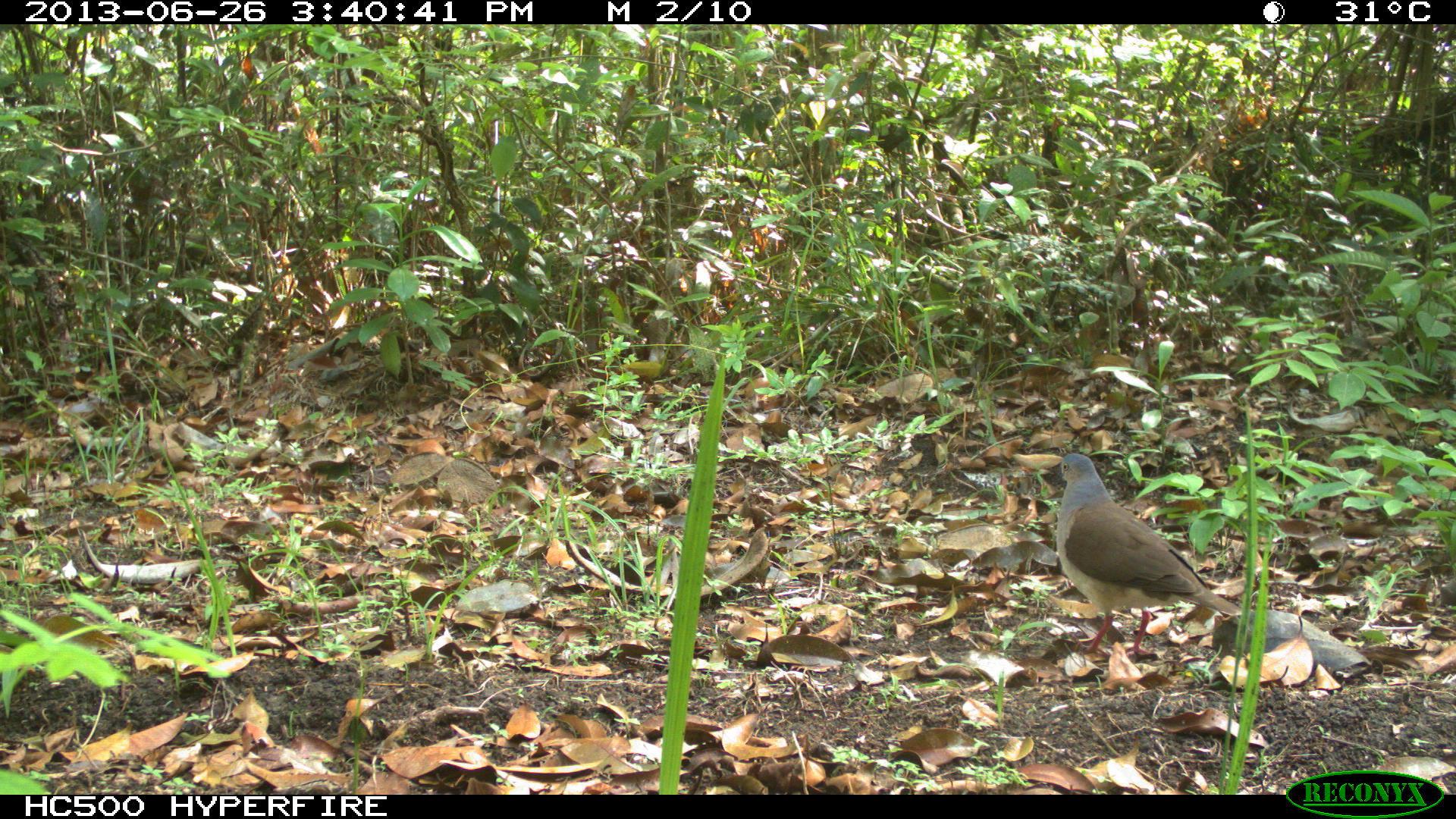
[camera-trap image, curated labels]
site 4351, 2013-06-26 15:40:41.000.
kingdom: Animalia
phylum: Chordata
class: Aves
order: Columbiformes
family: Columbidae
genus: Leptotila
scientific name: Leptotila plumbeiceps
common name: gray-headed dove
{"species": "Leptotila plumbeiceps (gray-headed dove)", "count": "1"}